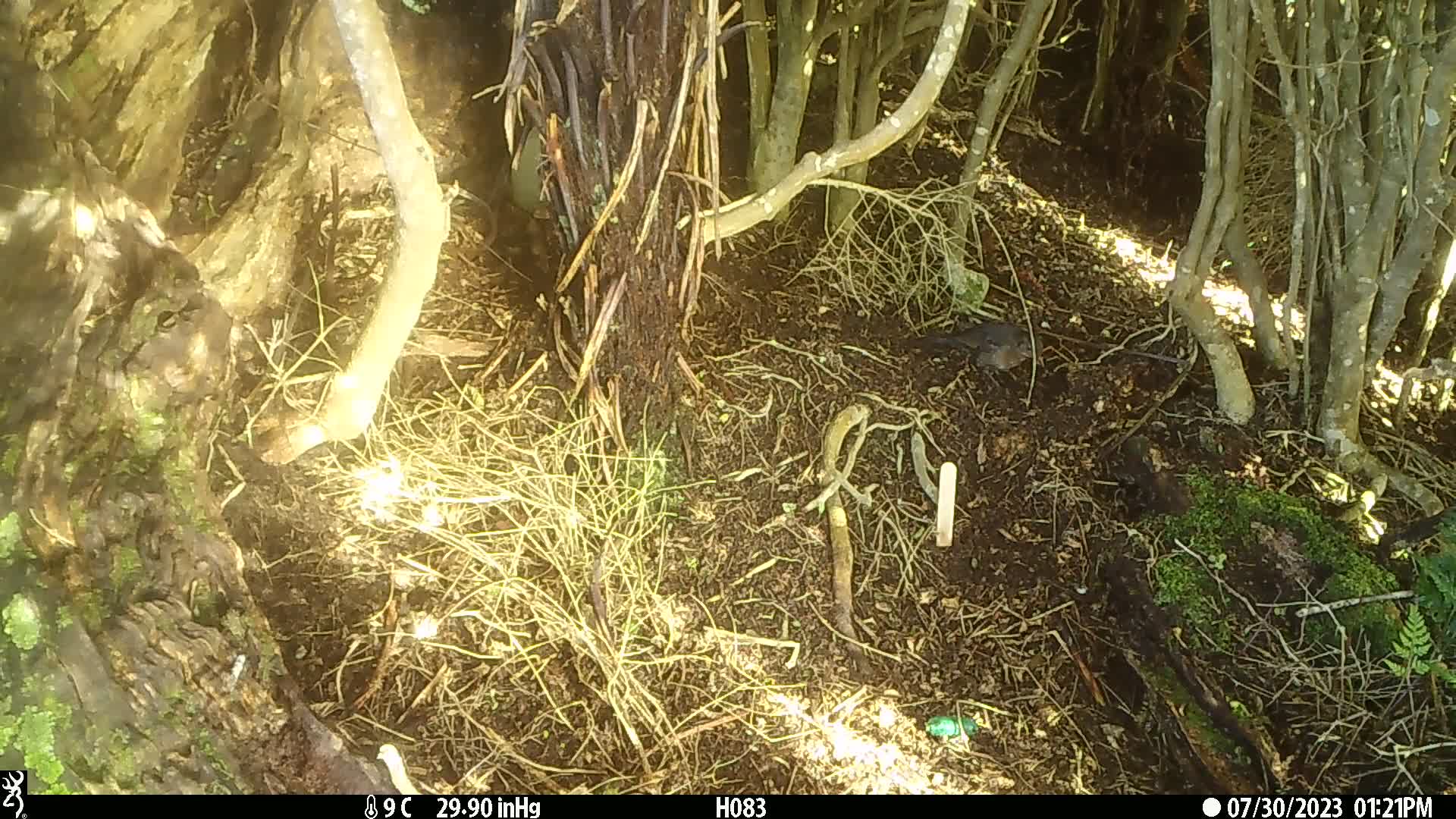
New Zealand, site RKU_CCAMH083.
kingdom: Animalia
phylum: Chordata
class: Aves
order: Passeriformes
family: Turdidae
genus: Turdus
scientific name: Turdus philomelos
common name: song thrush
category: thrush